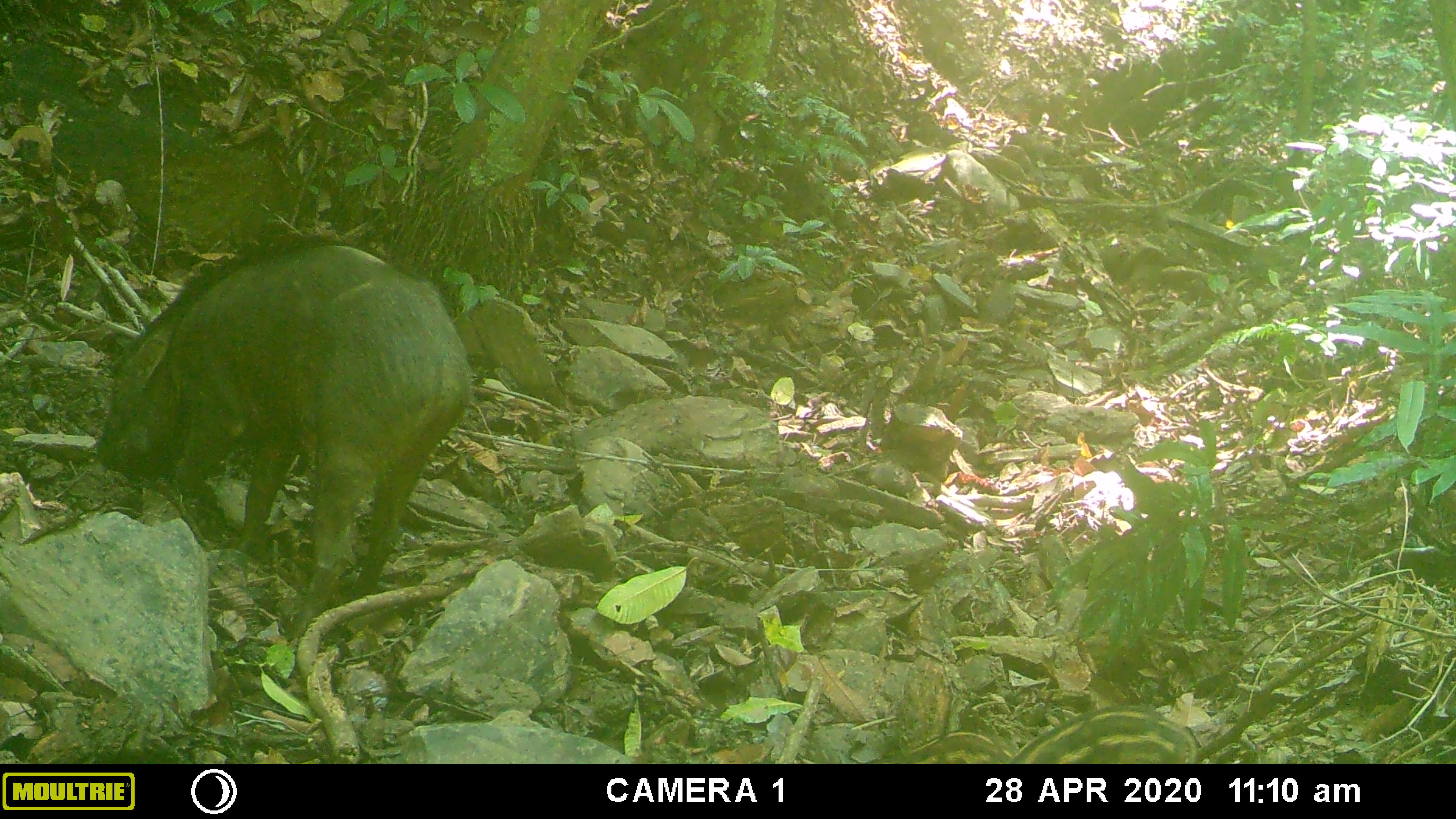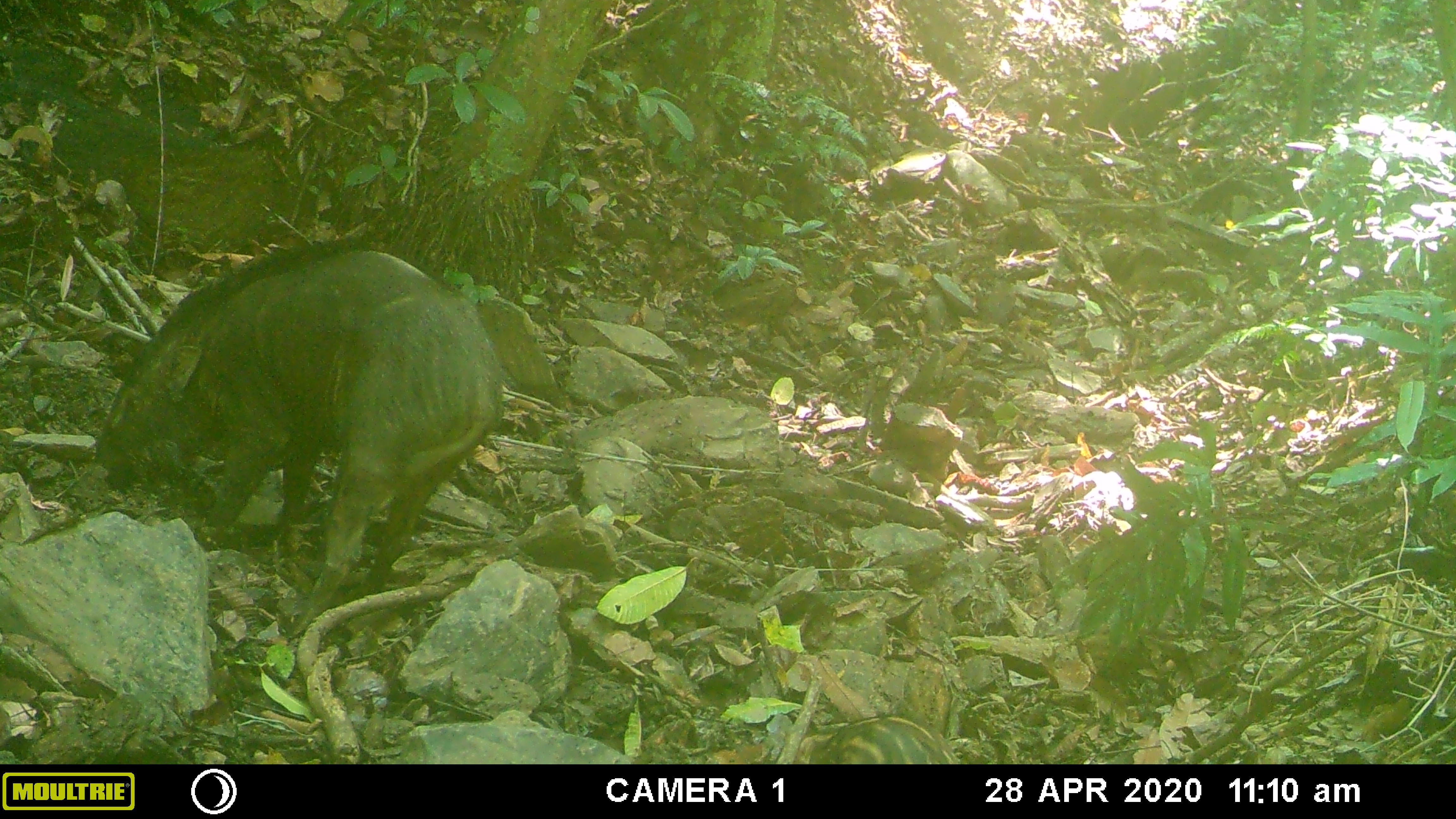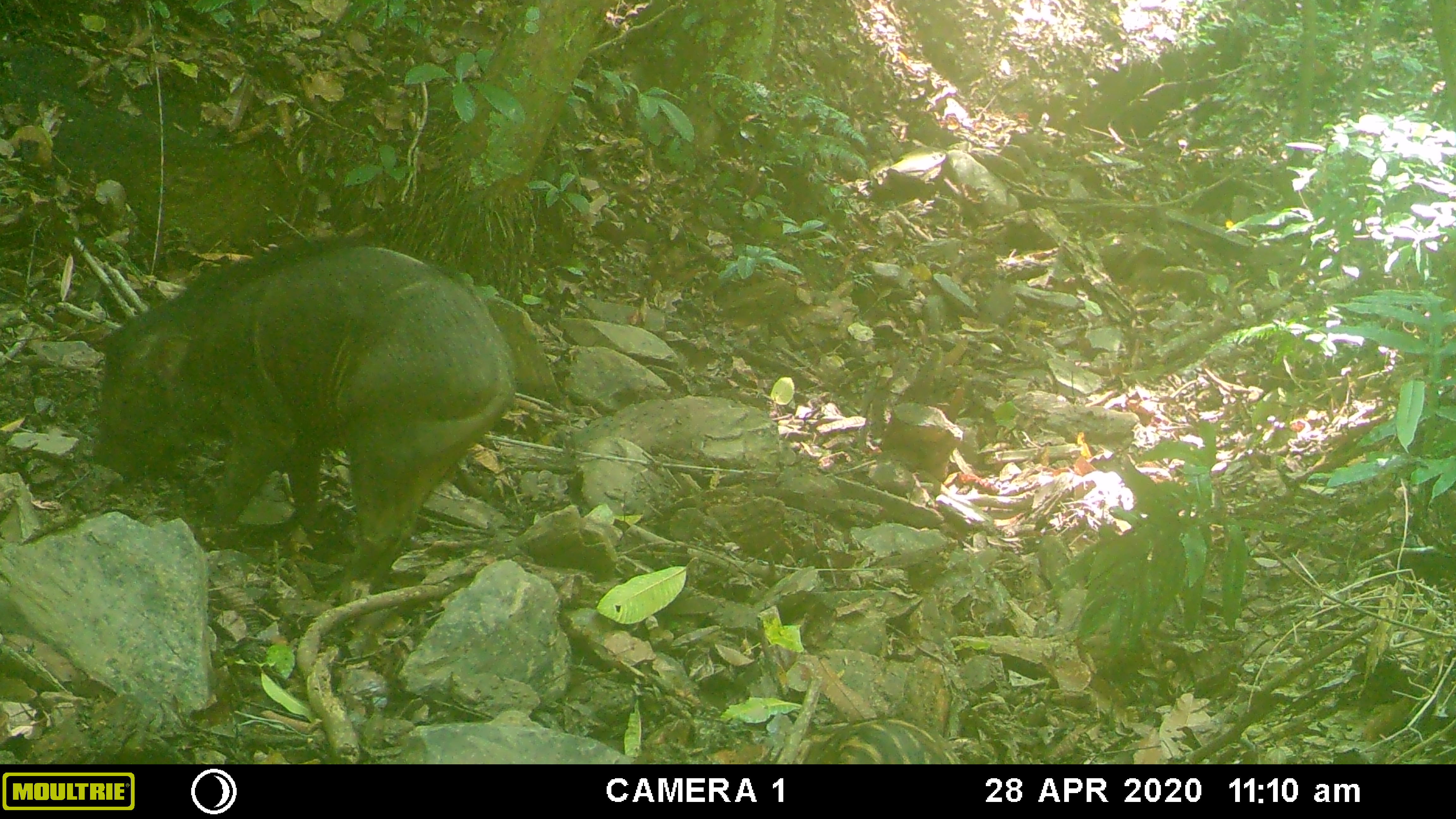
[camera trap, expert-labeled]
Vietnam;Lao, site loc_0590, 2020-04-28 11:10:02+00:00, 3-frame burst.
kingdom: Animalia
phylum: Chordata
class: Mammalia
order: Artiodactyla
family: Suidae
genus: Sus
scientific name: Sus scrofa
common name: eurasian wild pig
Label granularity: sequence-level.